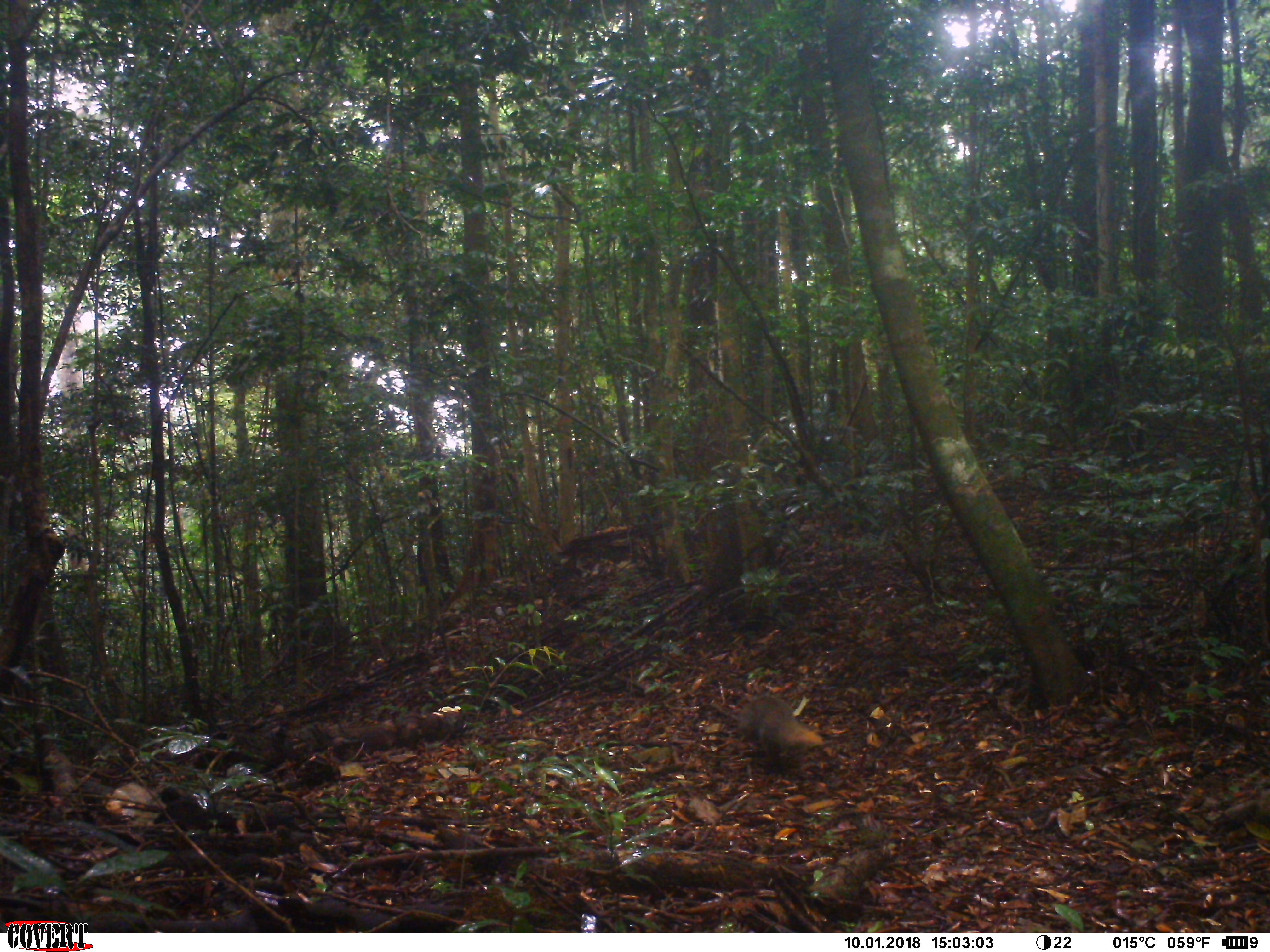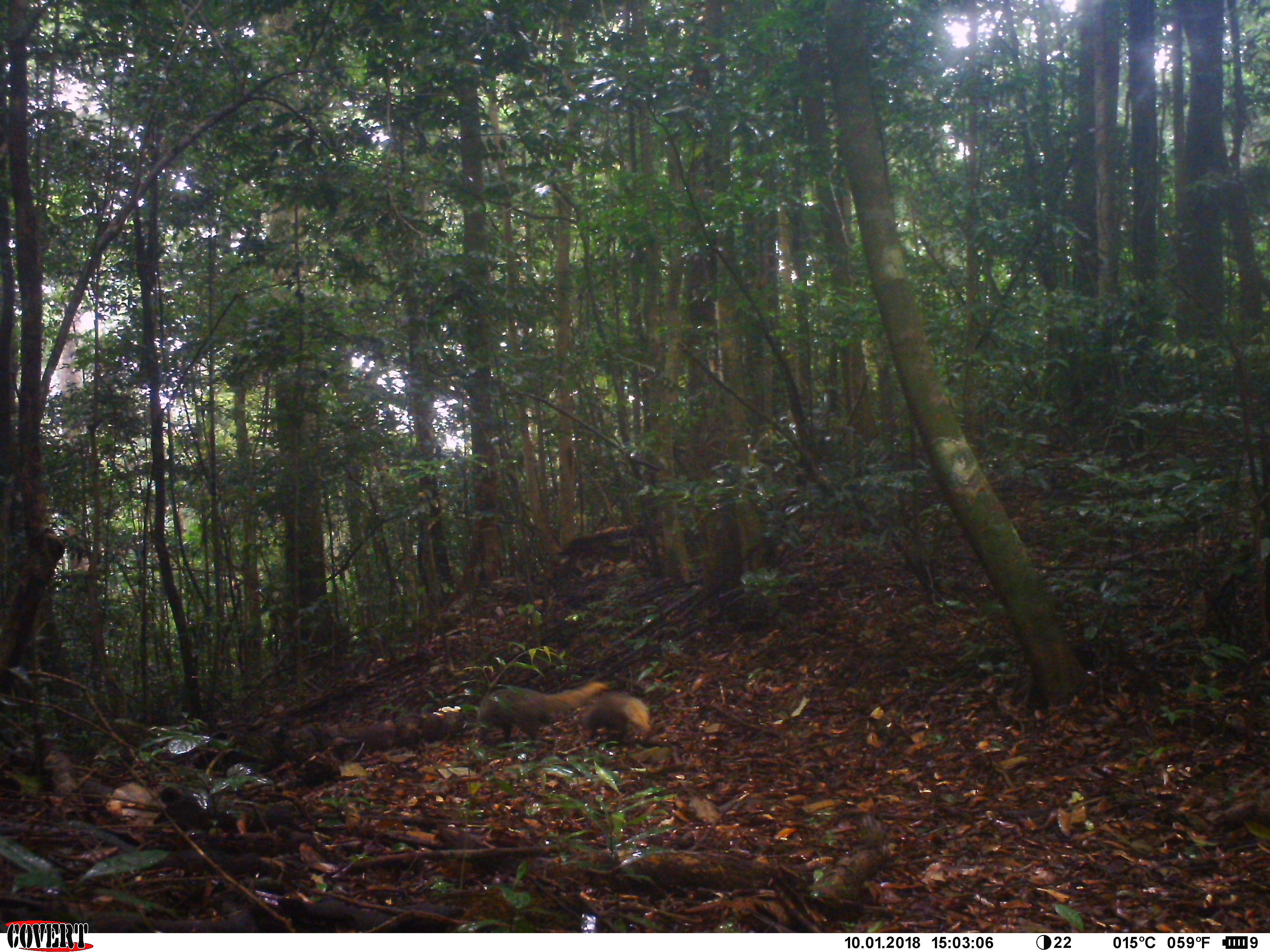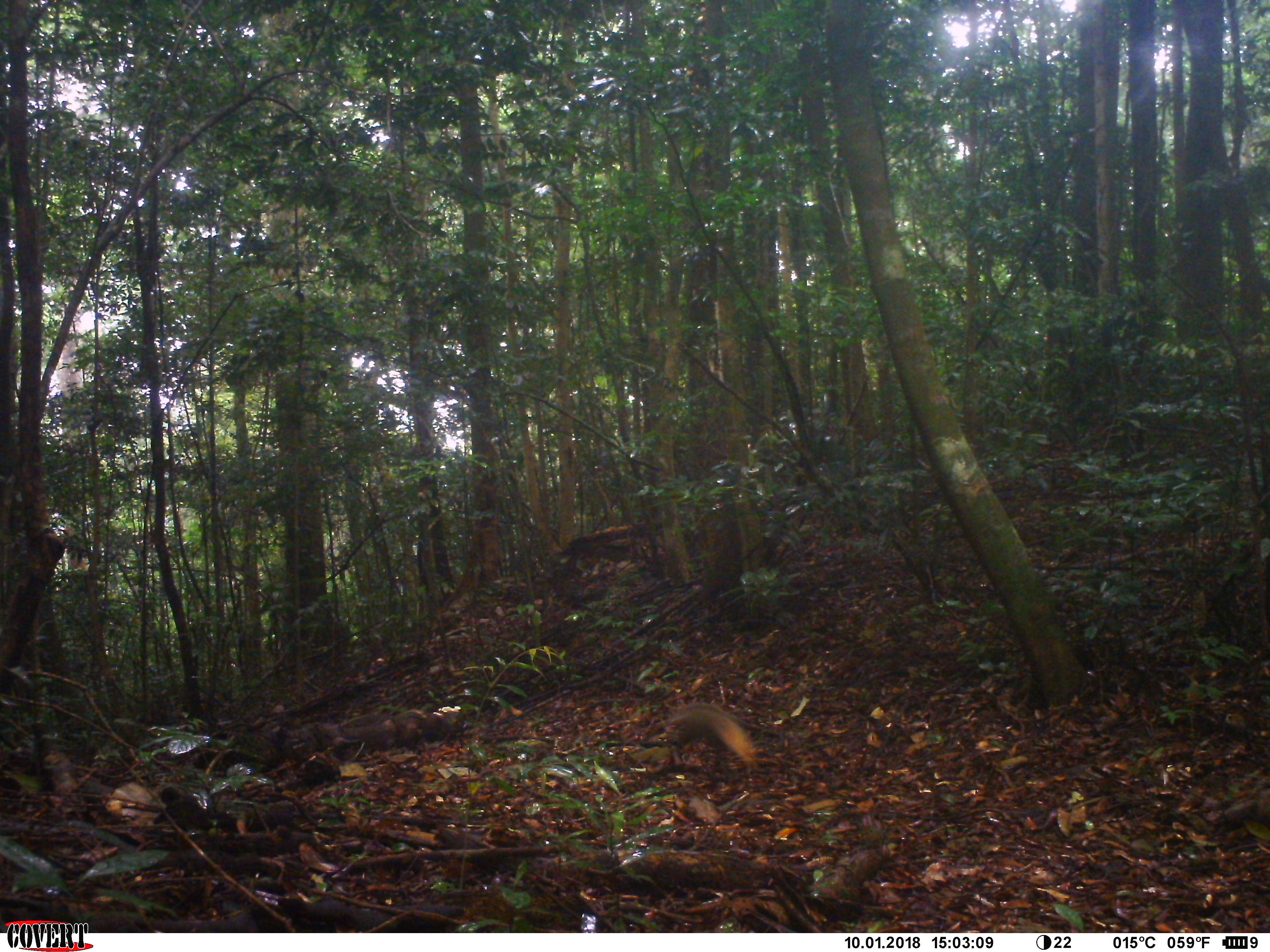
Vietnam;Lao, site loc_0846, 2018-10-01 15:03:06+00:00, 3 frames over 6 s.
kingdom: Animalia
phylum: Chordata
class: Mammalia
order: Carnivora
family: Herpestidae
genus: Urva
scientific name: Urva urva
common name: crab-eating mongoose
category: crab eating mongoose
Crab eating mongoose (crab-eating mongoose) (Urva urva). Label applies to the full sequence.